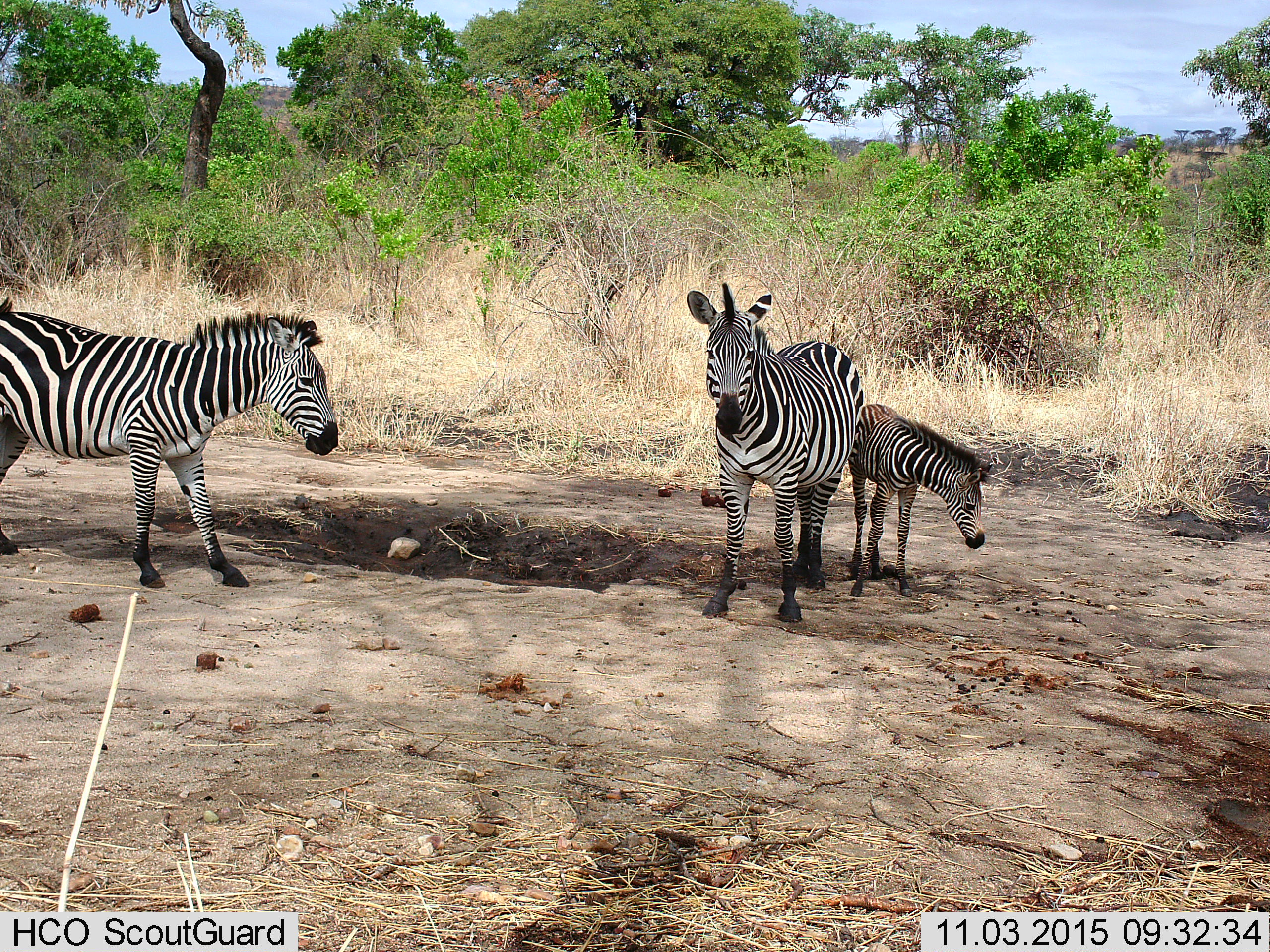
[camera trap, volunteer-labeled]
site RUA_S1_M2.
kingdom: Animalia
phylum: Chordata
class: Mammalia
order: Perissodactyla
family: Equidae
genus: Equus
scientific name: Equus quagga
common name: plains zebra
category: zebraplains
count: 3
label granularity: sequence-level